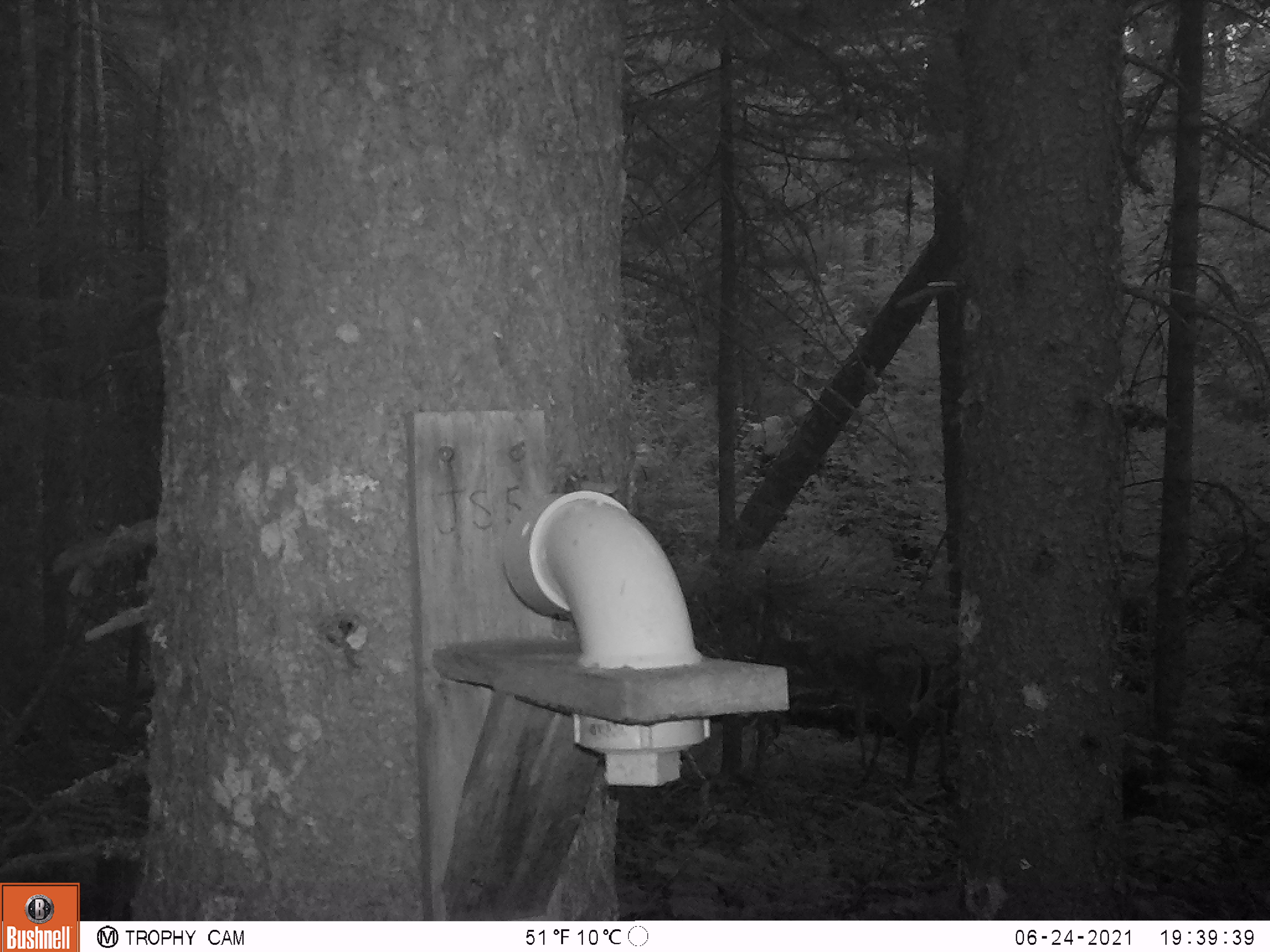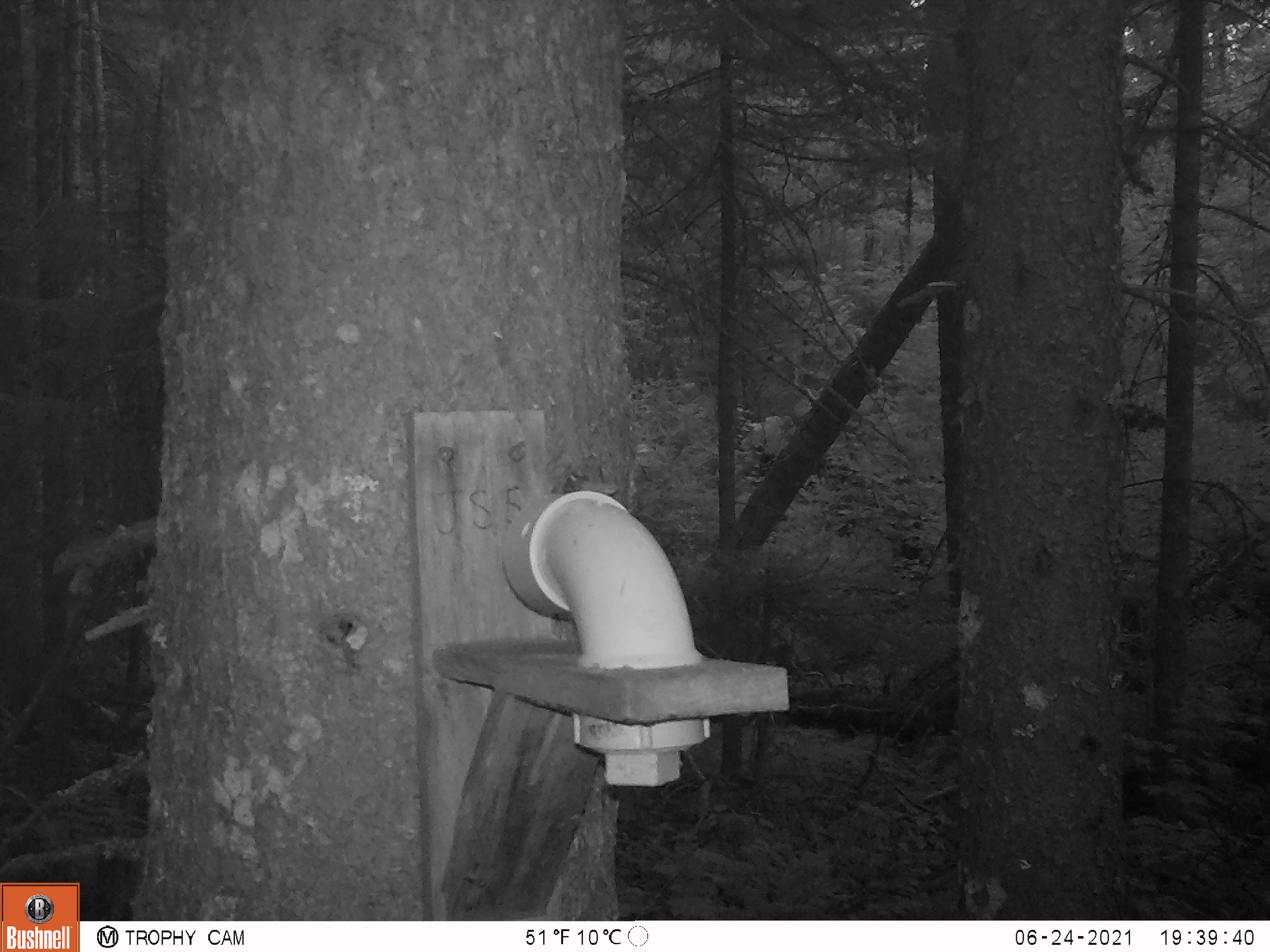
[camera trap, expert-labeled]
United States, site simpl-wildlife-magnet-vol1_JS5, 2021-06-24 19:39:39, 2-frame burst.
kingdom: Animalia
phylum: Chordata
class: Mammalia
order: Artiodactyla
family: Cervidae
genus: Odocoileus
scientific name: Odocoileus virginianus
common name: white-tailed deer